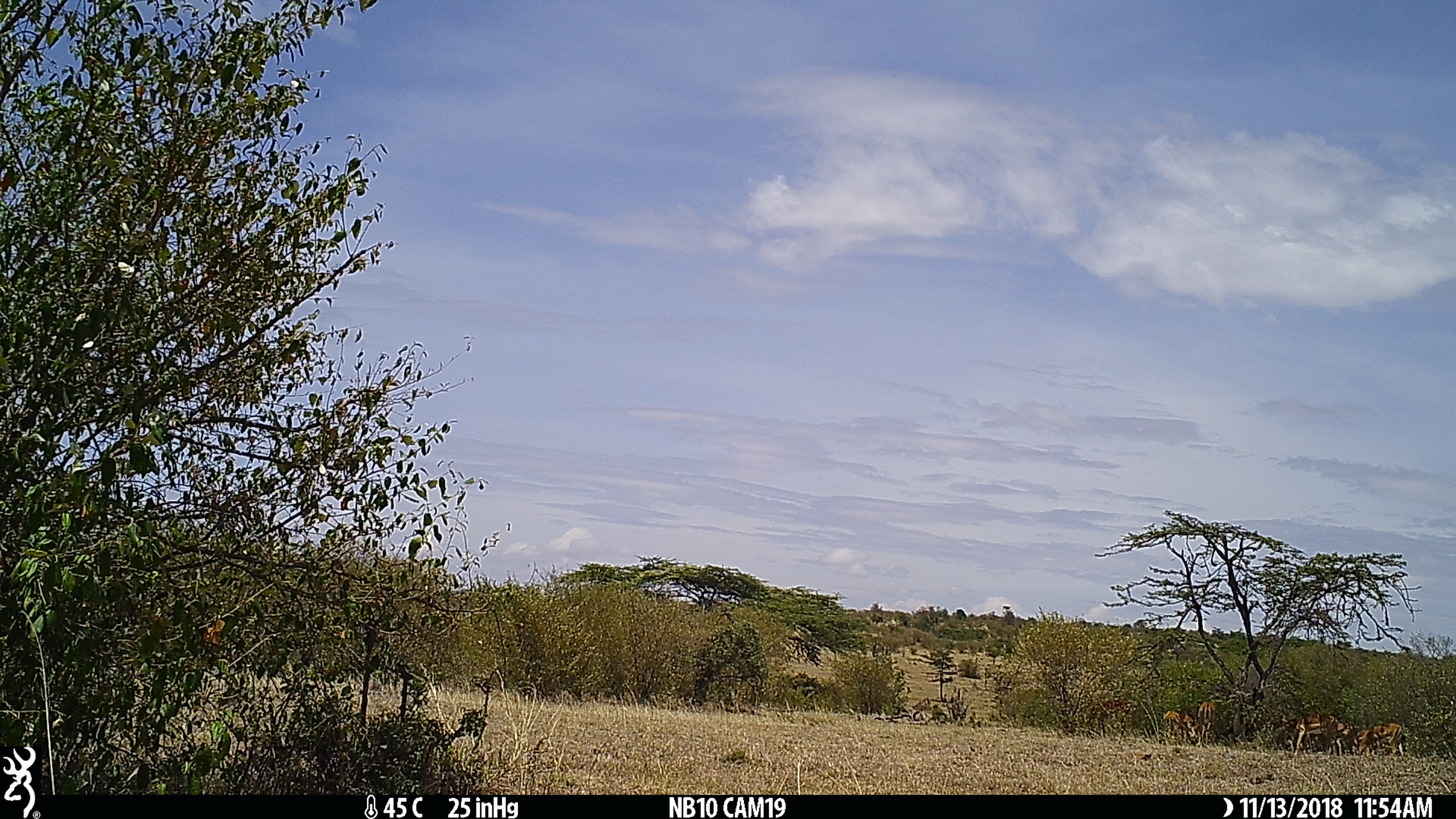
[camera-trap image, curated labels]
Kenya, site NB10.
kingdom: Animalia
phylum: Chordata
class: Mammalia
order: Artiodactyla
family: Bovidae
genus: Aepyceros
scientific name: Aepyceros melampus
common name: impala